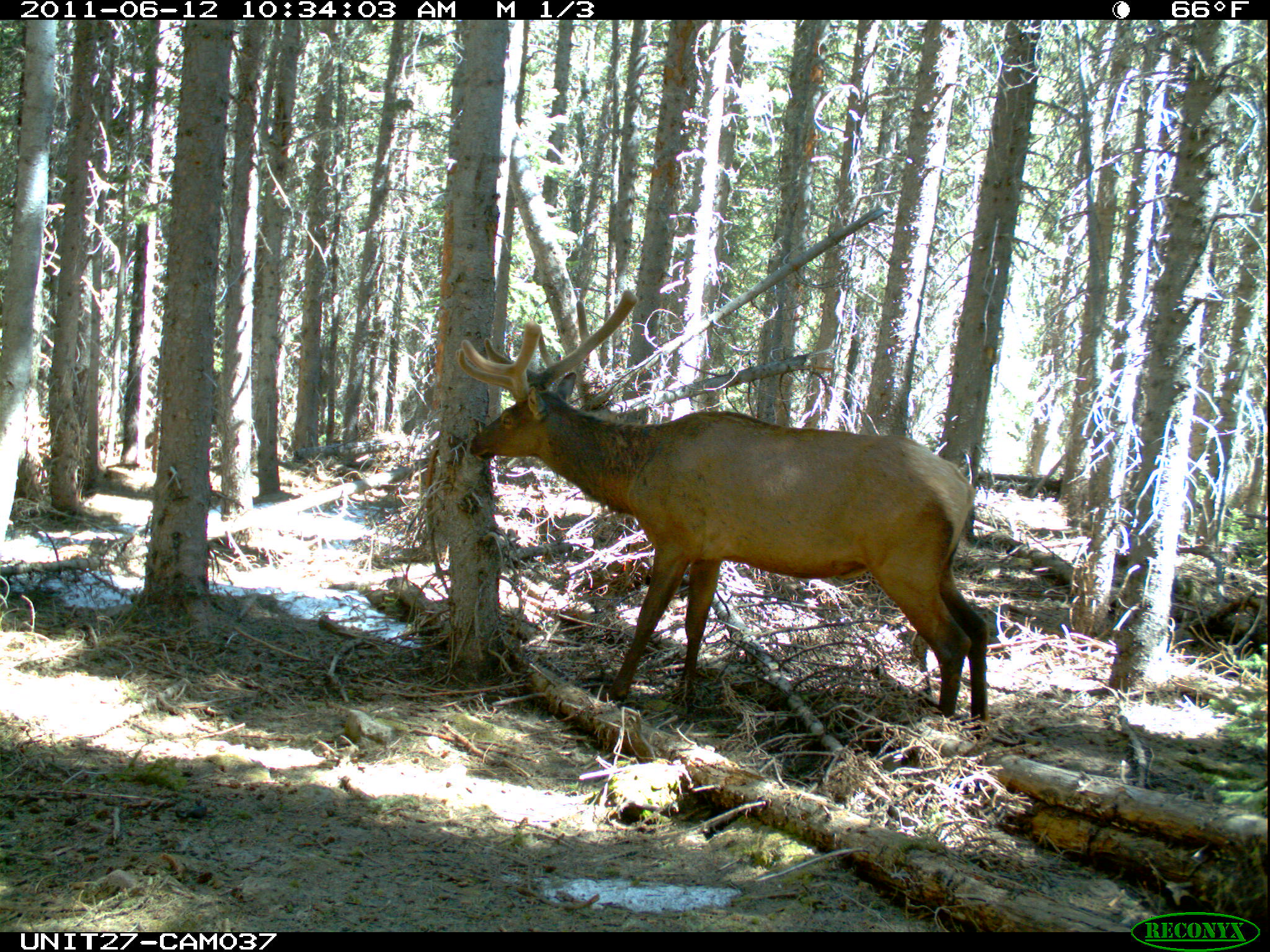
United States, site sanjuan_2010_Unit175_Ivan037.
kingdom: Animalia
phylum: Chordata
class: Mammalia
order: Artiodactyla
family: Cervidae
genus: Cervus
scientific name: Cervus elaphus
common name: red deer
Cervus elaphus (red deer).